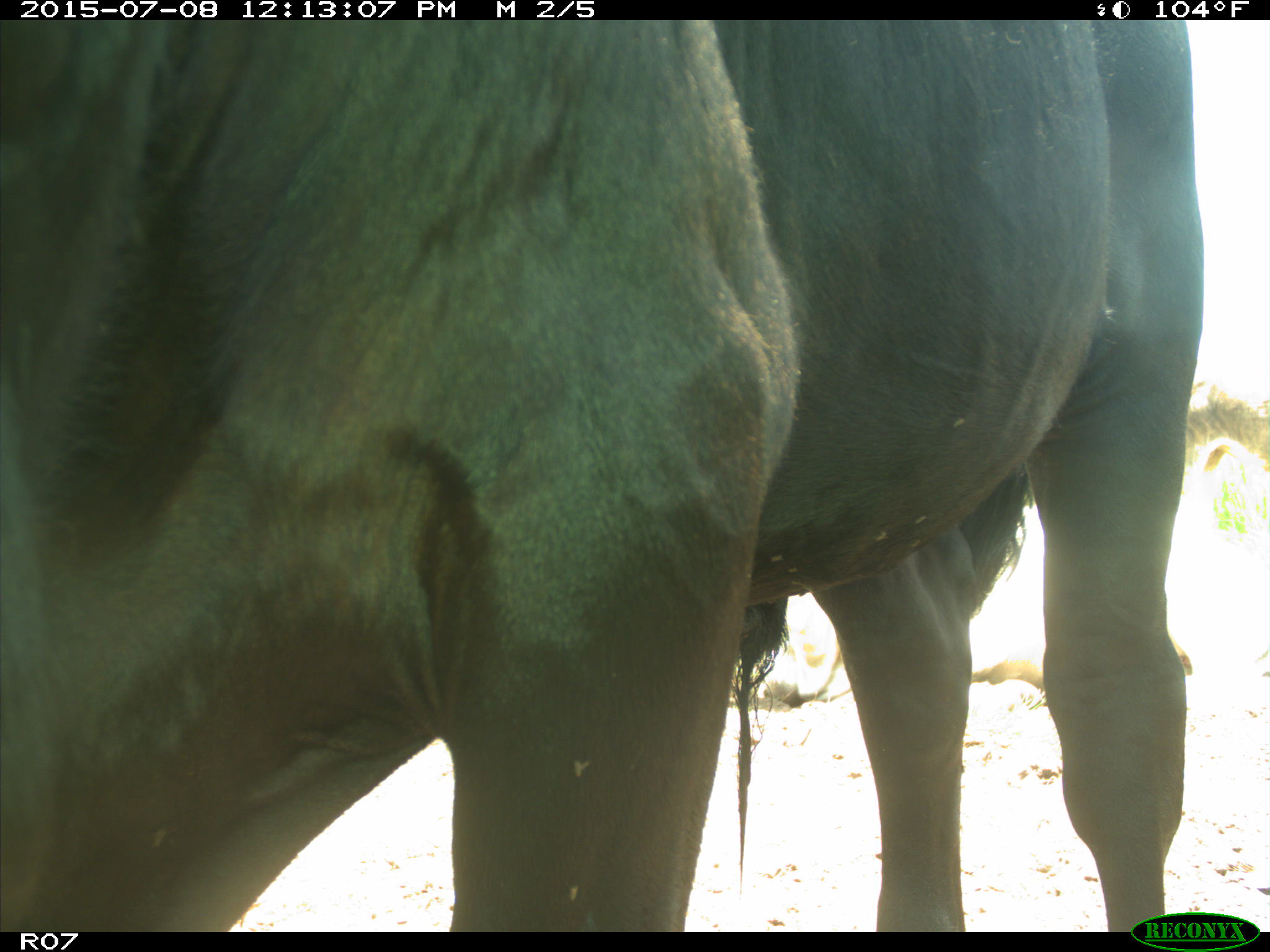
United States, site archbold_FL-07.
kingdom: Animalia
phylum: Chordata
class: Mammalia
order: Artiodactyla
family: Bovidae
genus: Bos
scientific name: Bos taurus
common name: domestic cow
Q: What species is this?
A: Bos taurus (domestic cow).